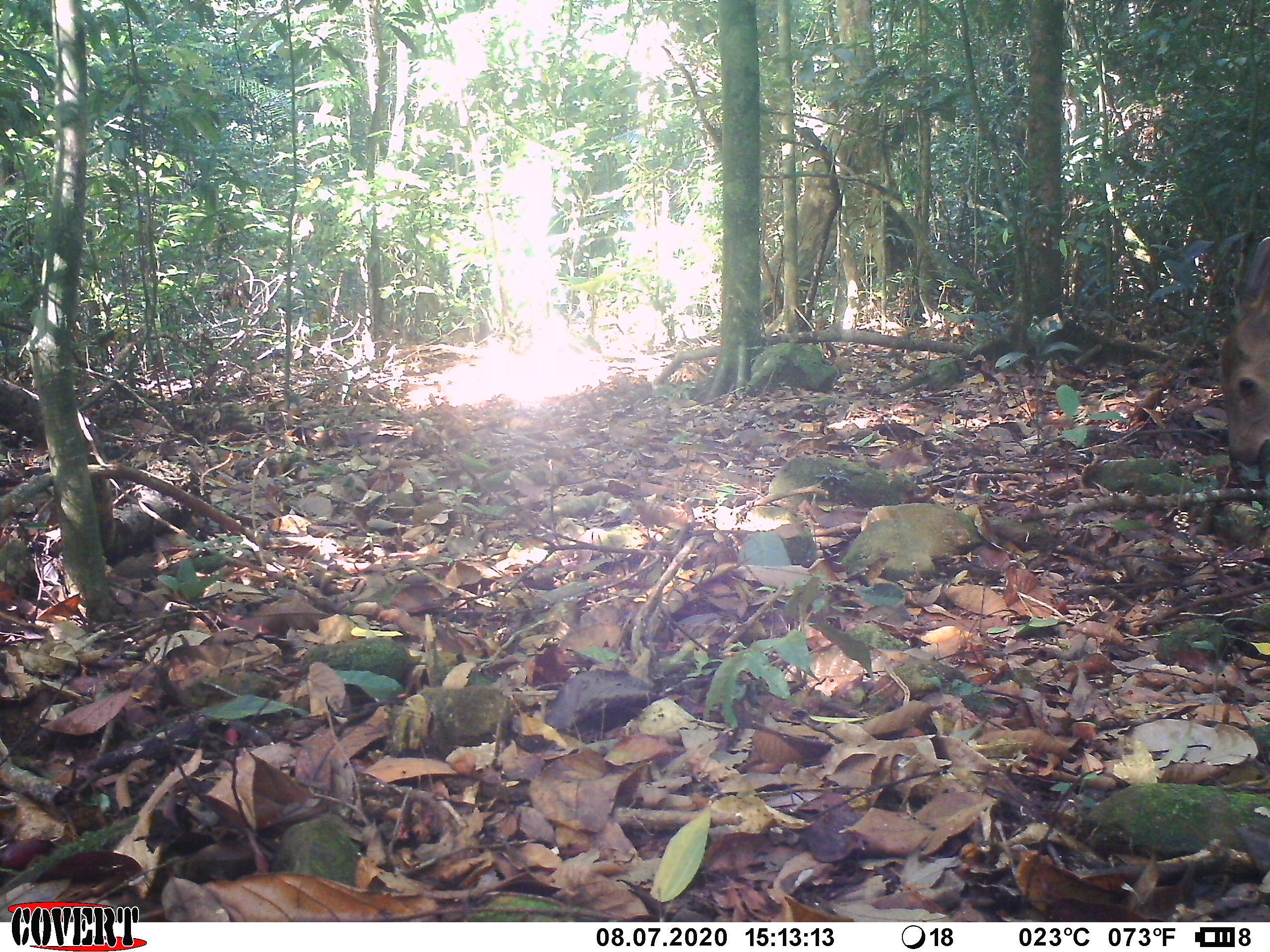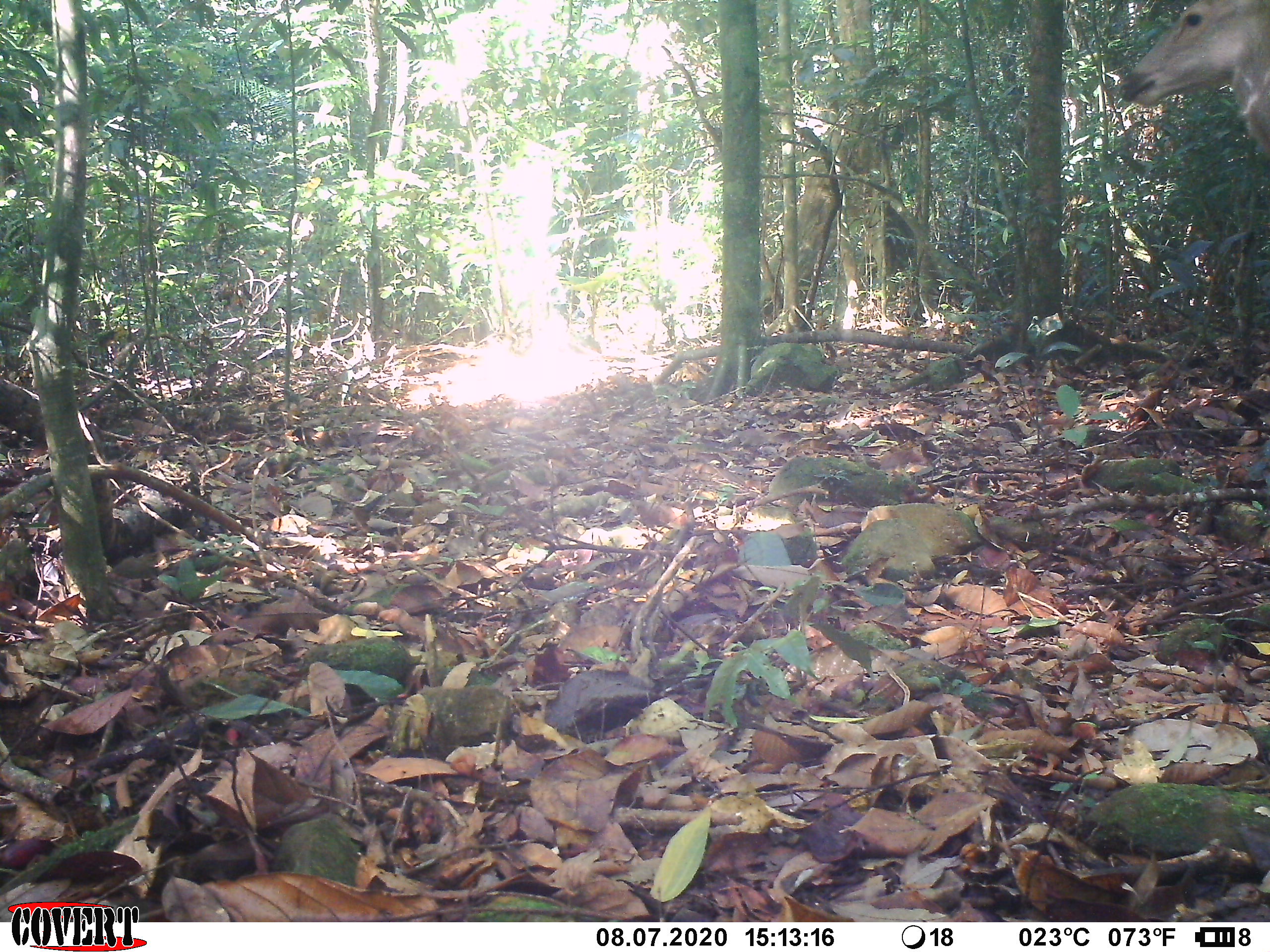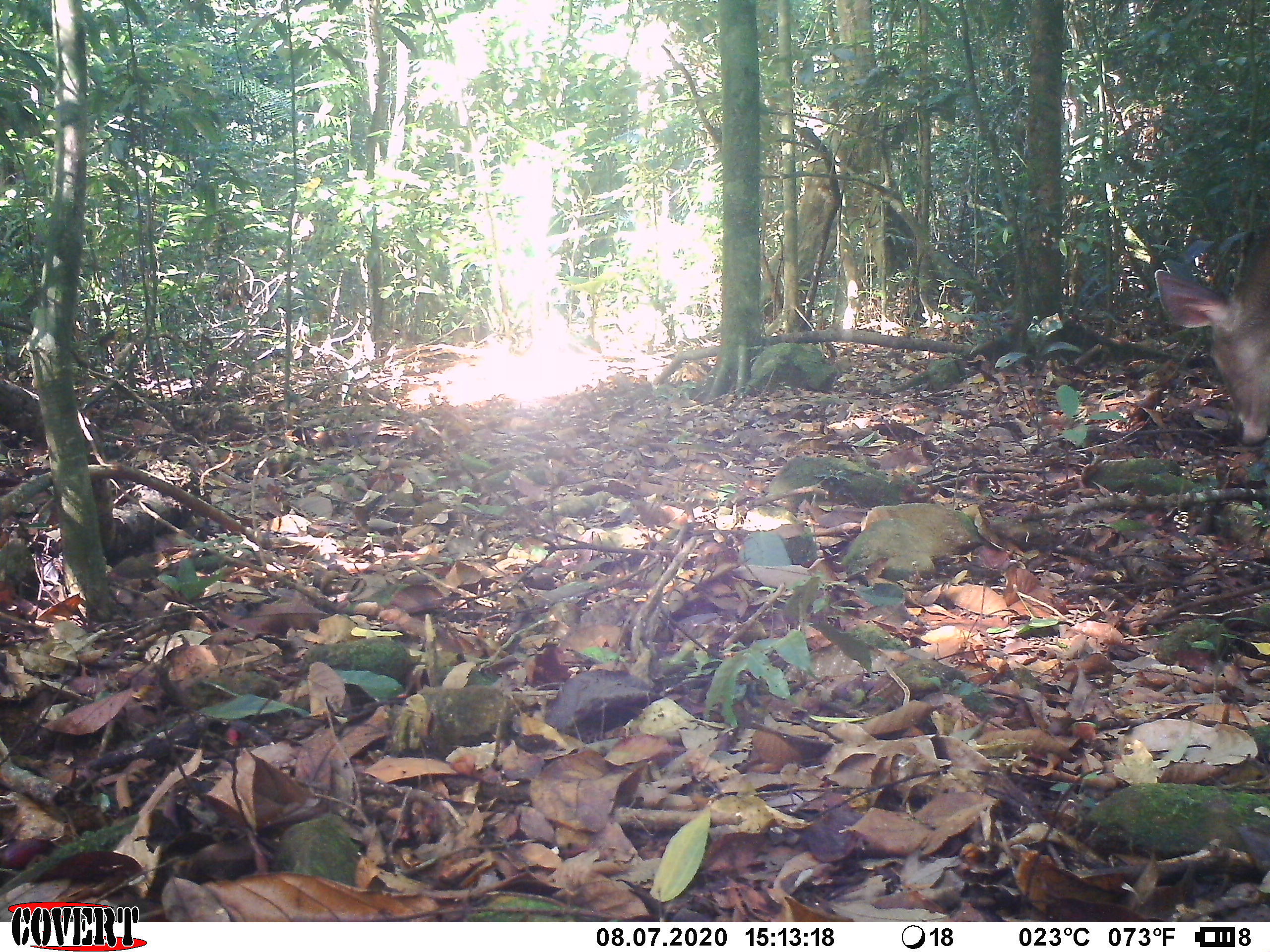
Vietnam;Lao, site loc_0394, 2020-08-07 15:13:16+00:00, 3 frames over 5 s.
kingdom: Animalia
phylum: Chordata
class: Mammalia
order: Artiodactyla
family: Cervidae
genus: Rusa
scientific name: Rusa unicolor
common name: sambar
Sambar (Rusa unicolor). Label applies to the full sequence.